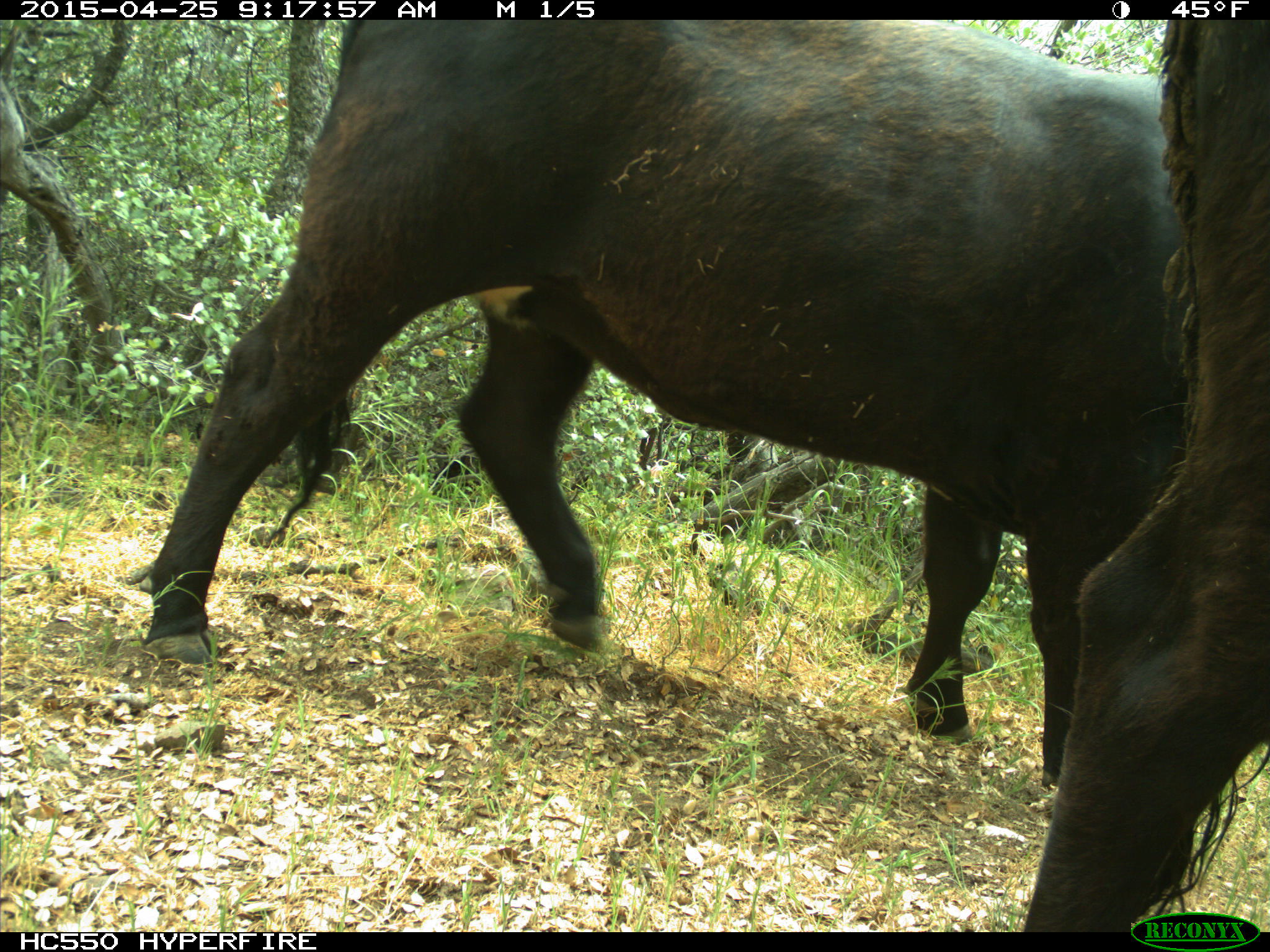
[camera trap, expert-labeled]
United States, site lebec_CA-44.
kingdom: Animalia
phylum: Chordata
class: Mammalia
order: Artiodactyla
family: Suidae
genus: Sus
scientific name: Sus scrofa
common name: wild boar